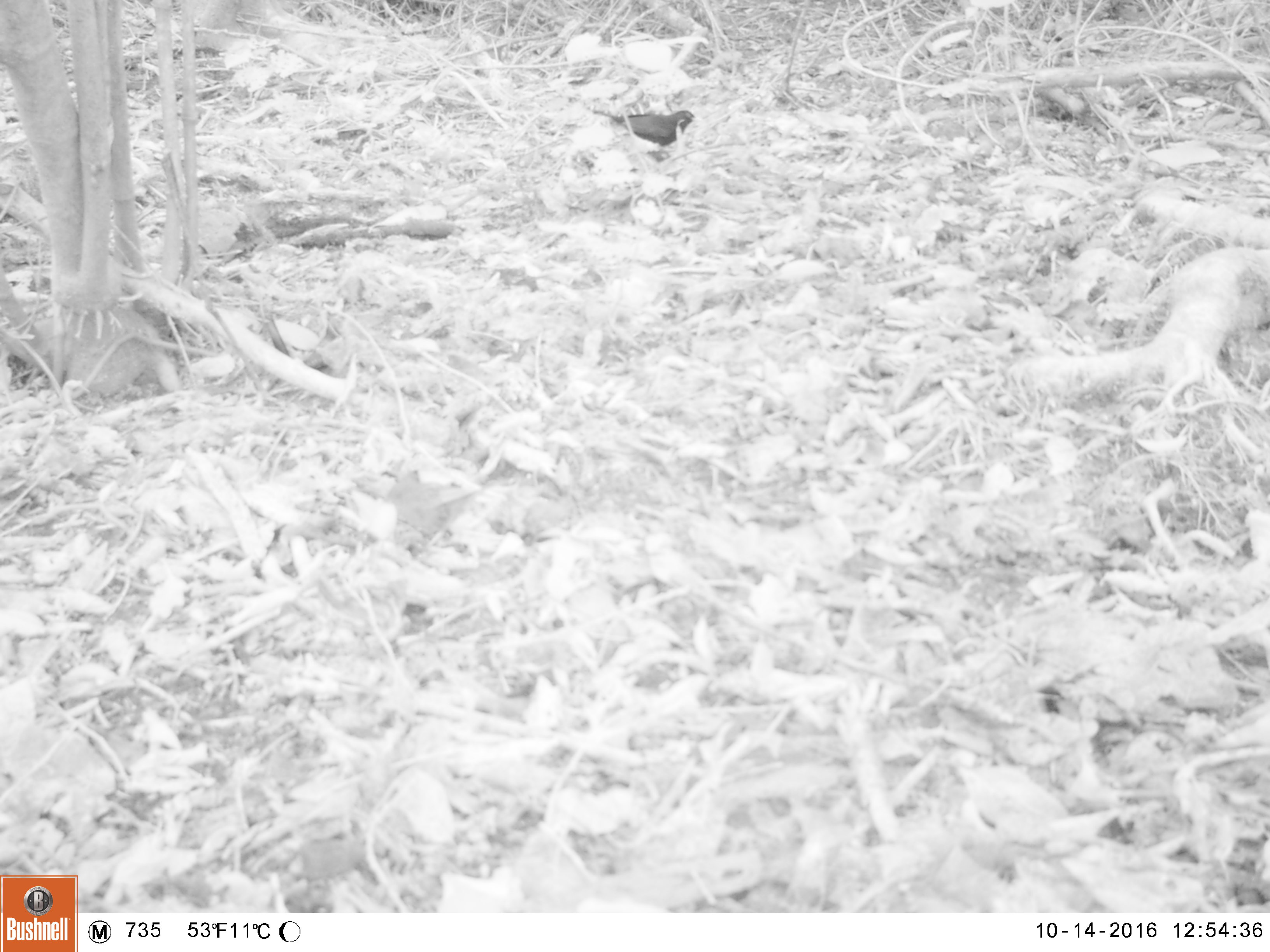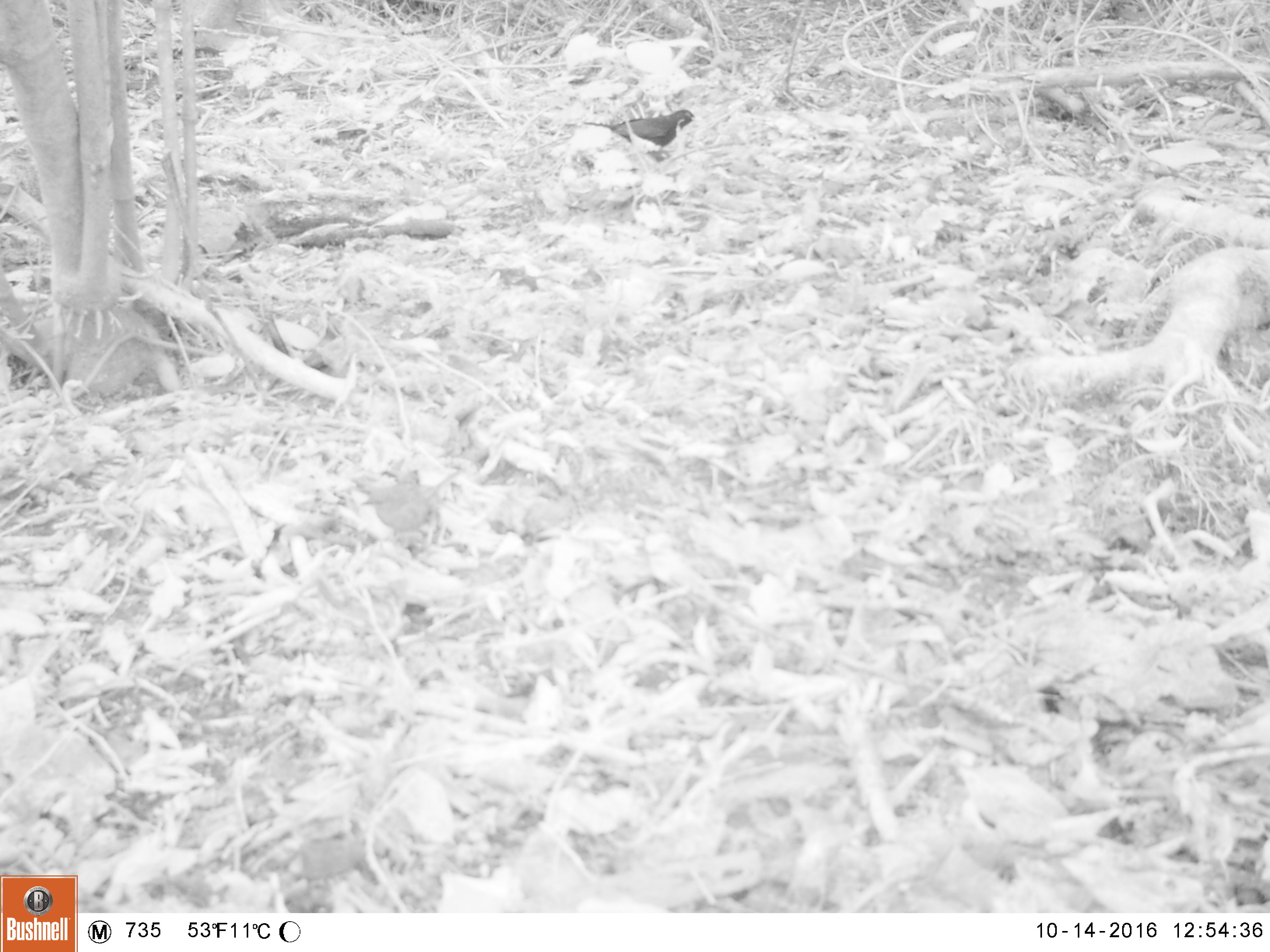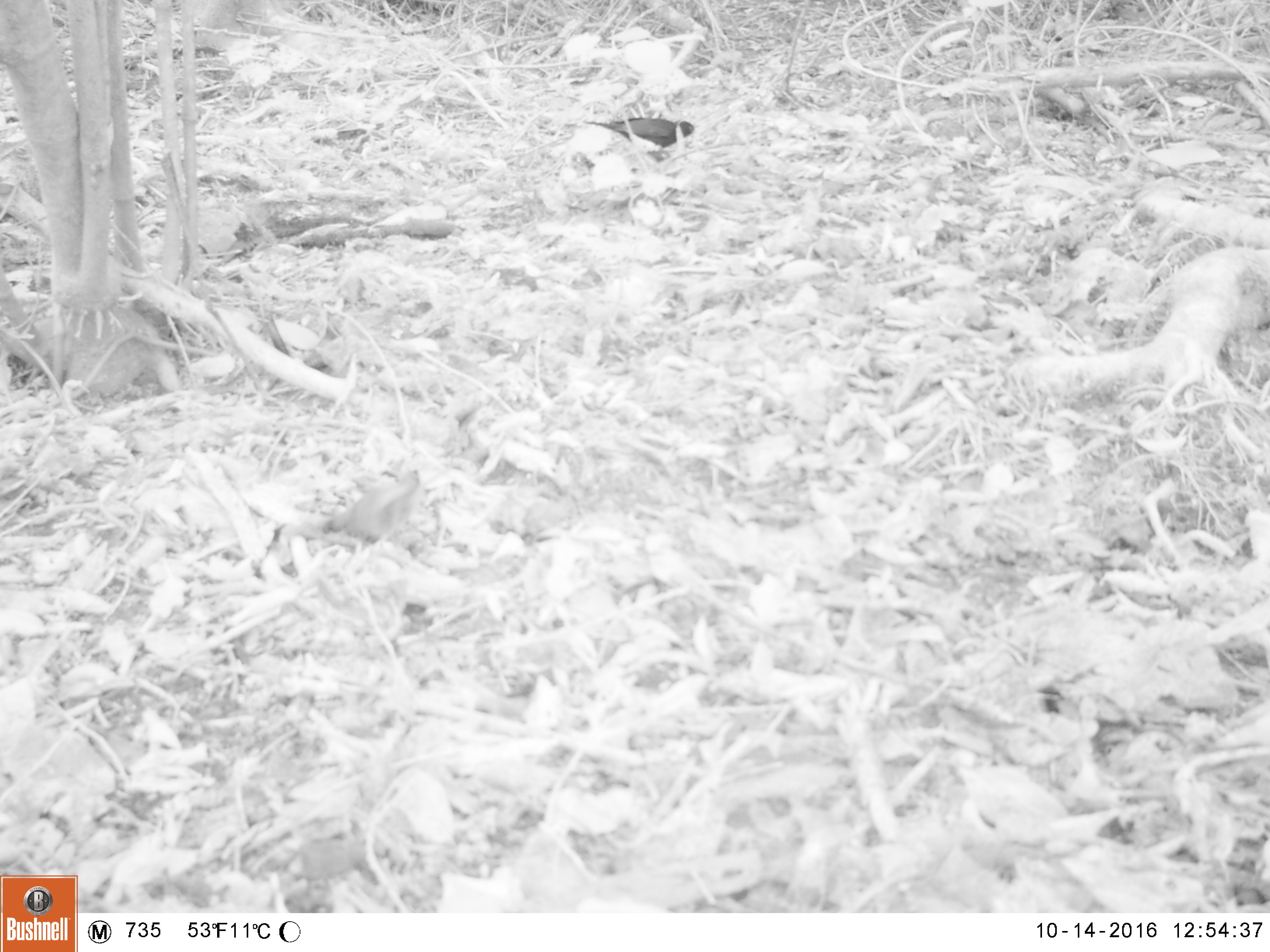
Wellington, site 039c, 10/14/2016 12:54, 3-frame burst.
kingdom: Animalia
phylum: Chordata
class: Aves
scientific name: Aves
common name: bird